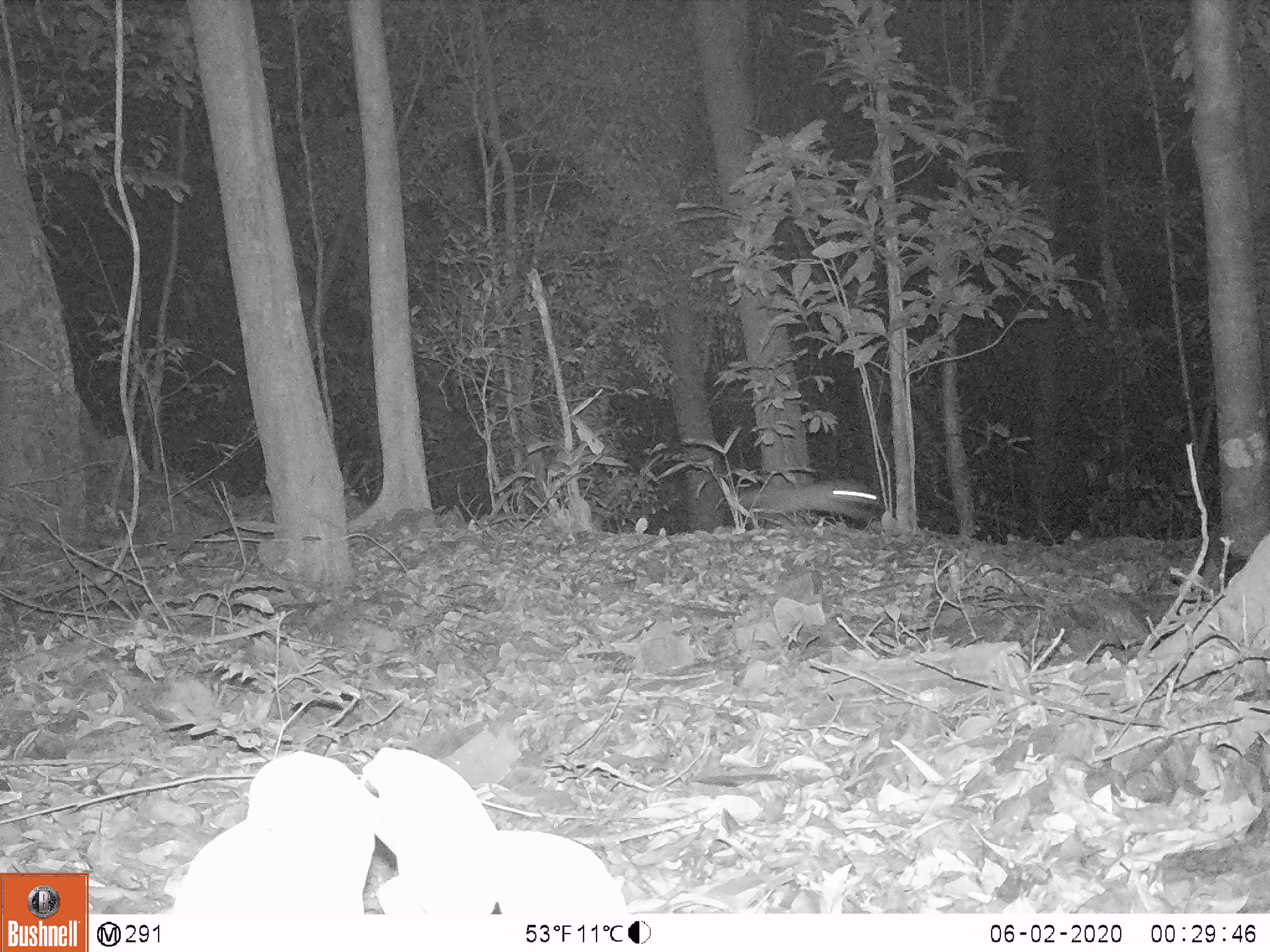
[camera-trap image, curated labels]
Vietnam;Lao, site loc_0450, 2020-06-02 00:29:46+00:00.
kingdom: Animalia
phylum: Chordata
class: Mammalia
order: Carnivora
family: Mustelidae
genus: Melogale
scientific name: Melogale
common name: ferret badger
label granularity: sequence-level